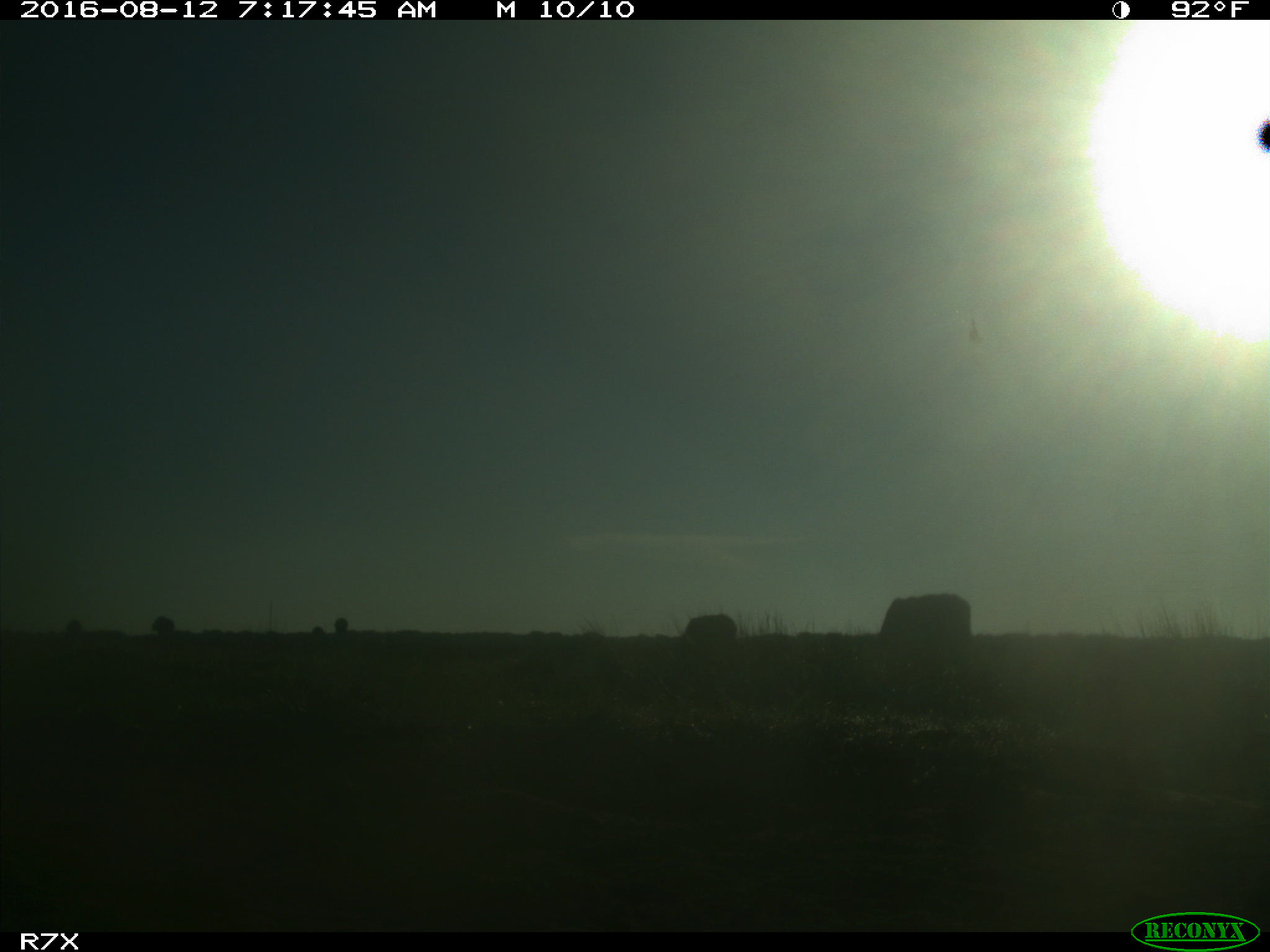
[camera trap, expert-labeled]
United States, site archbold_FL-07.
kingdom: Animalia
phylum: Chordata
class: Mammalia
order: Artiodactyla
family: Bovidae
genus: Bos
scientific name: Bos taurus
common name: domestic cow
Bos taurus (domestic cow).